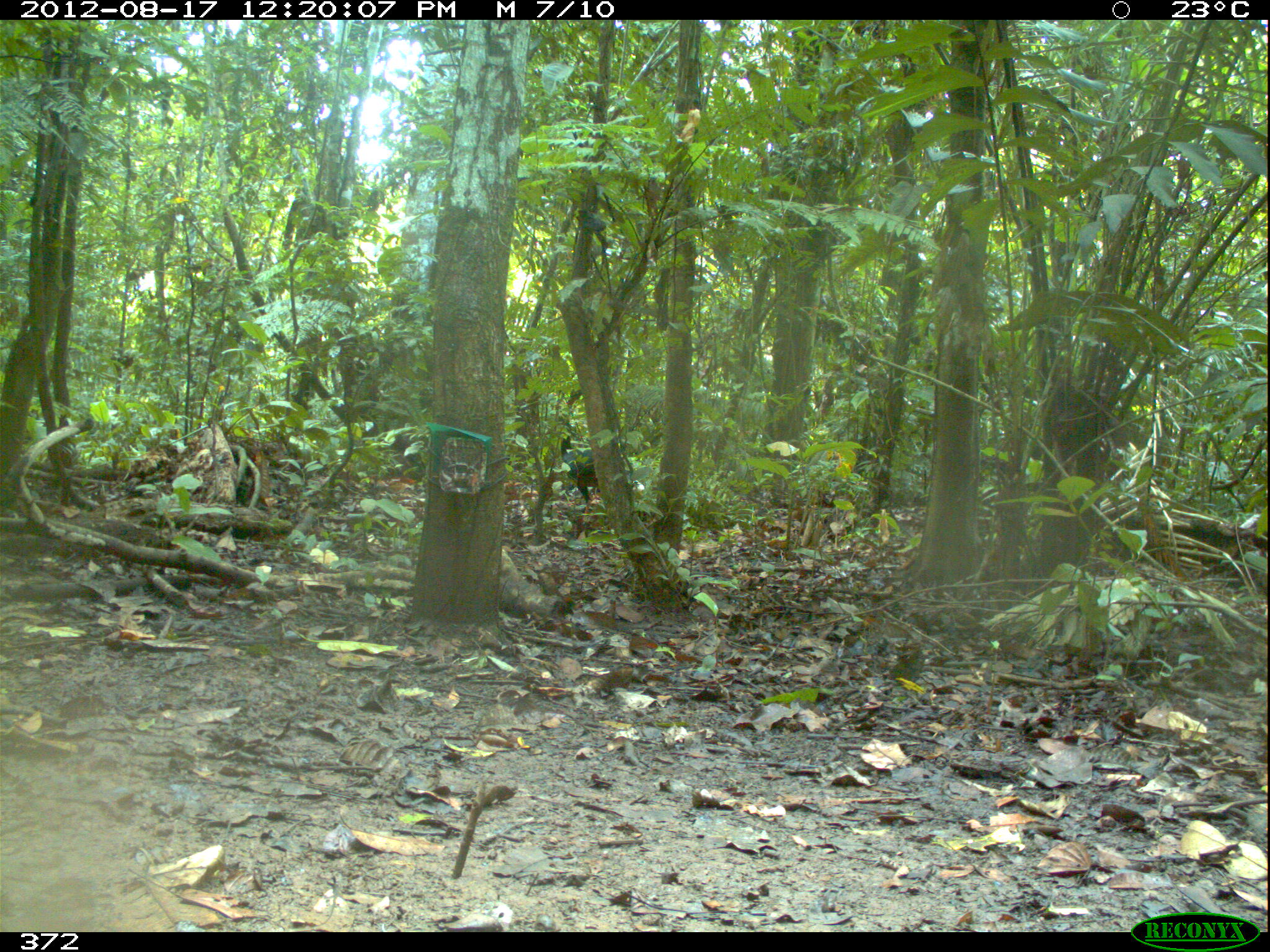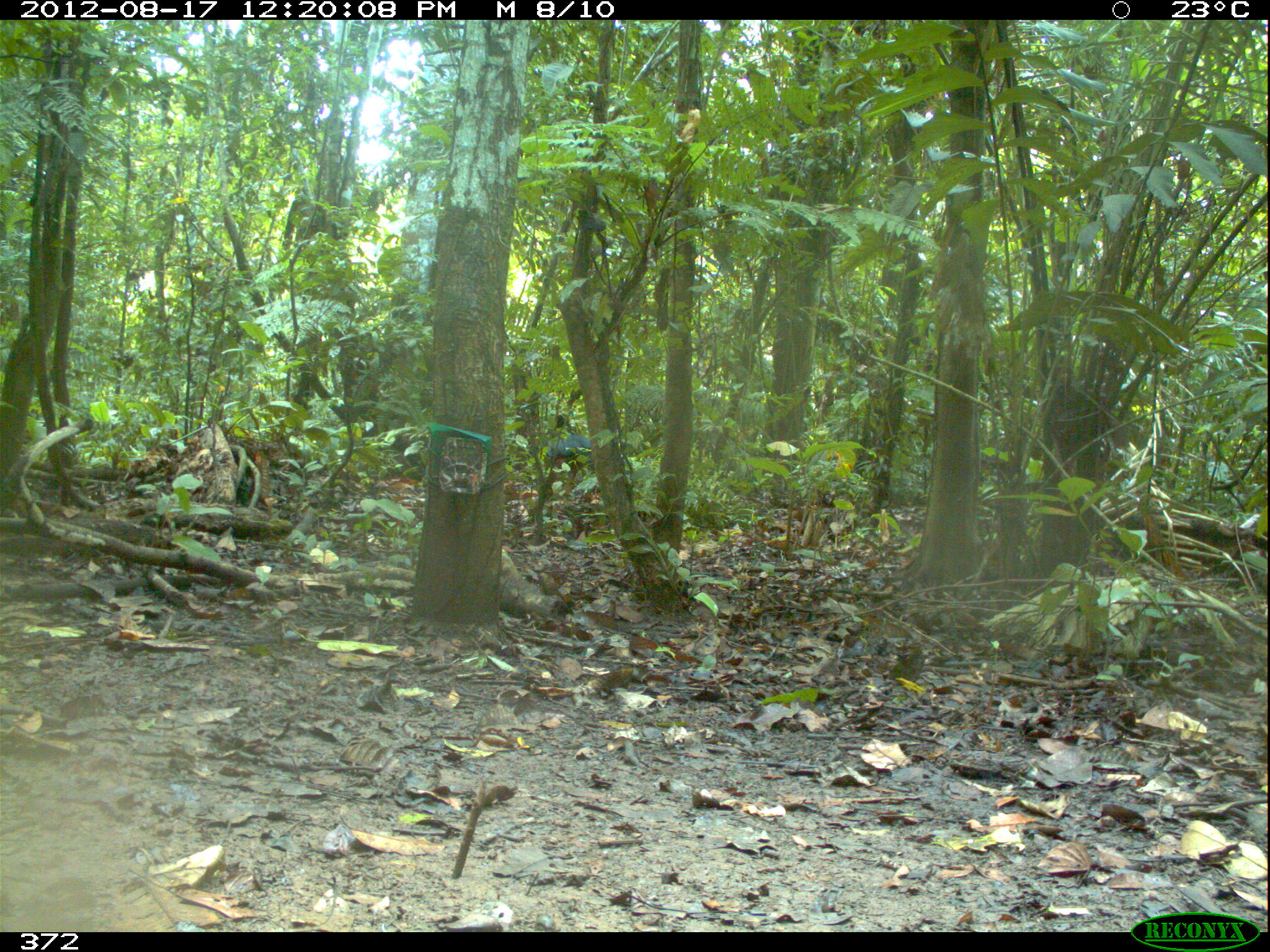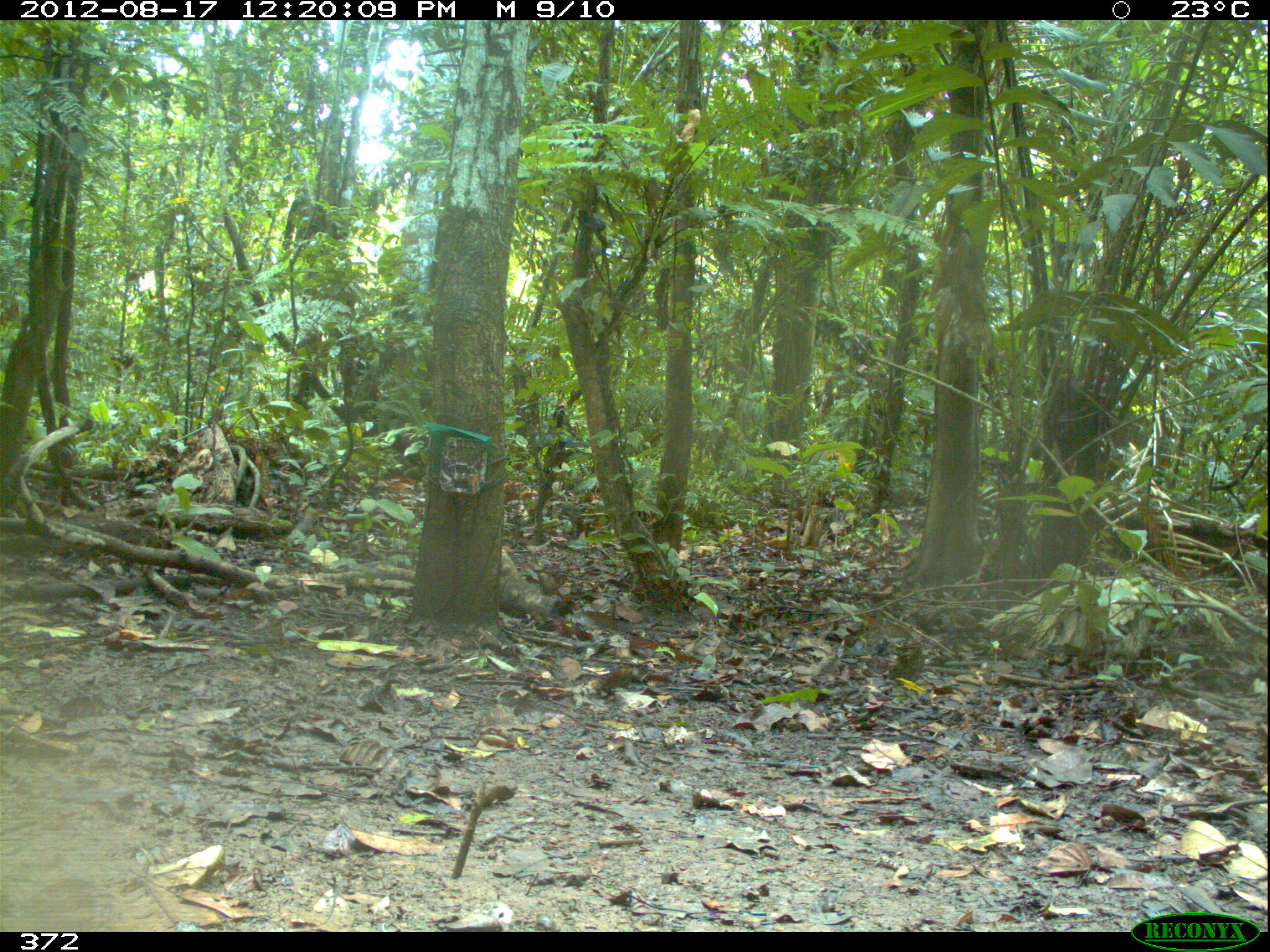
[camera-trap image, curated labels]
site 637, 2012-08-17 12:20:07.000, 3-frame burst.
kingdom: Animalia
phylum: Chordata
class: Aves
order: Galliformes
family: Cracidae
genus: Mitu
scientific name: Mitu tuberosum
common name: razor-billed curassow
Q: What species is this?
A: Mitu tuberosum (razor-billed curassow).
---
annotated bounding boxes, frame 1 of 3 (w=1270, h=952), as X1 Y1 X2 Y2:
mitu tuberosum: 559 434 640 526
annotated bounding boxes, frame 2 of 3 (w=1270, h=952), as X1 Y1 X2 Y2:
mitu tuberosum: 543 411 593 499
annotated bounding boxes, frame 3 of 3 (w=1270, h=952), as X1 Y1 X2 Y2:
mitu tuberosum: 535 397 588 465